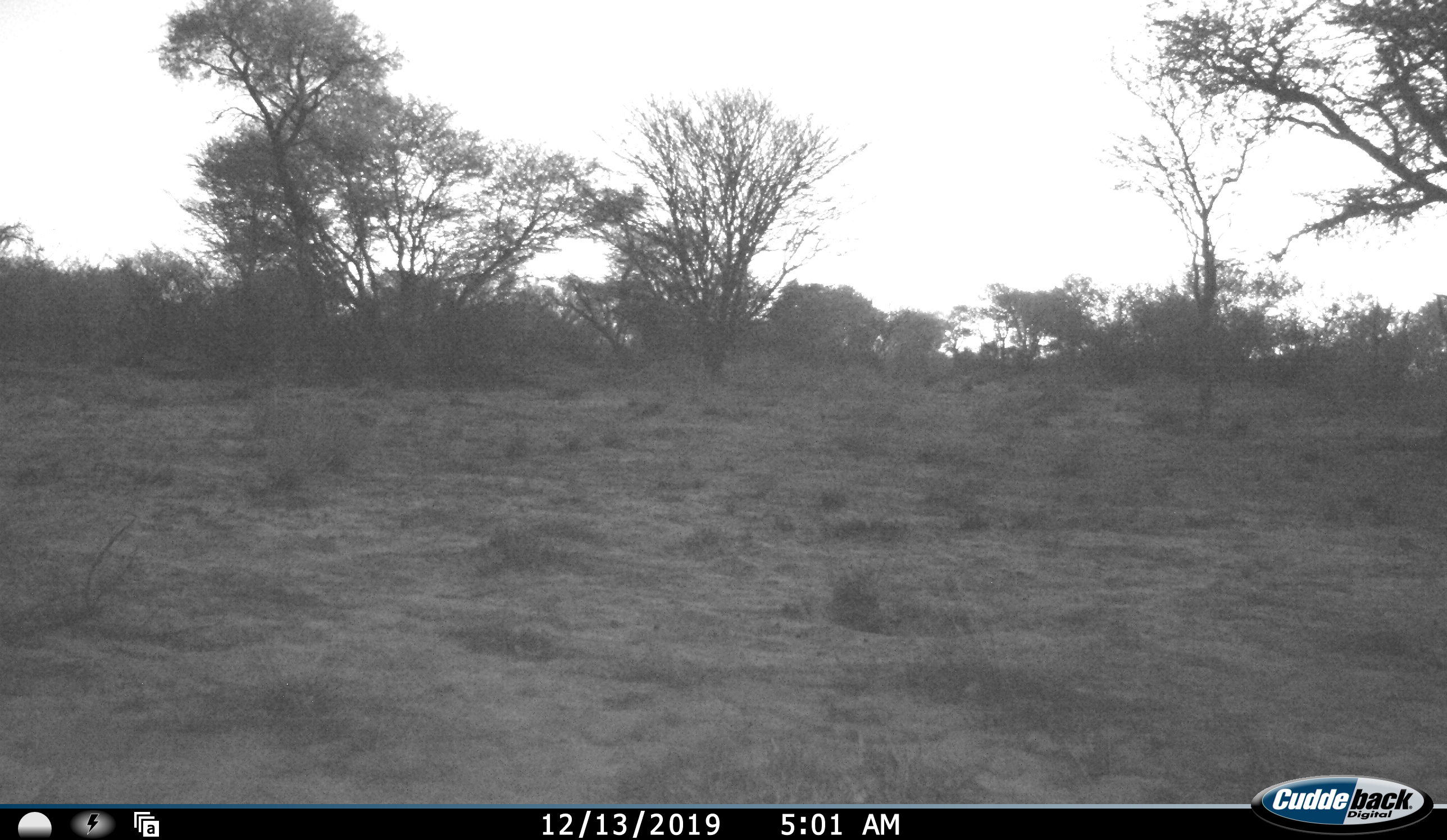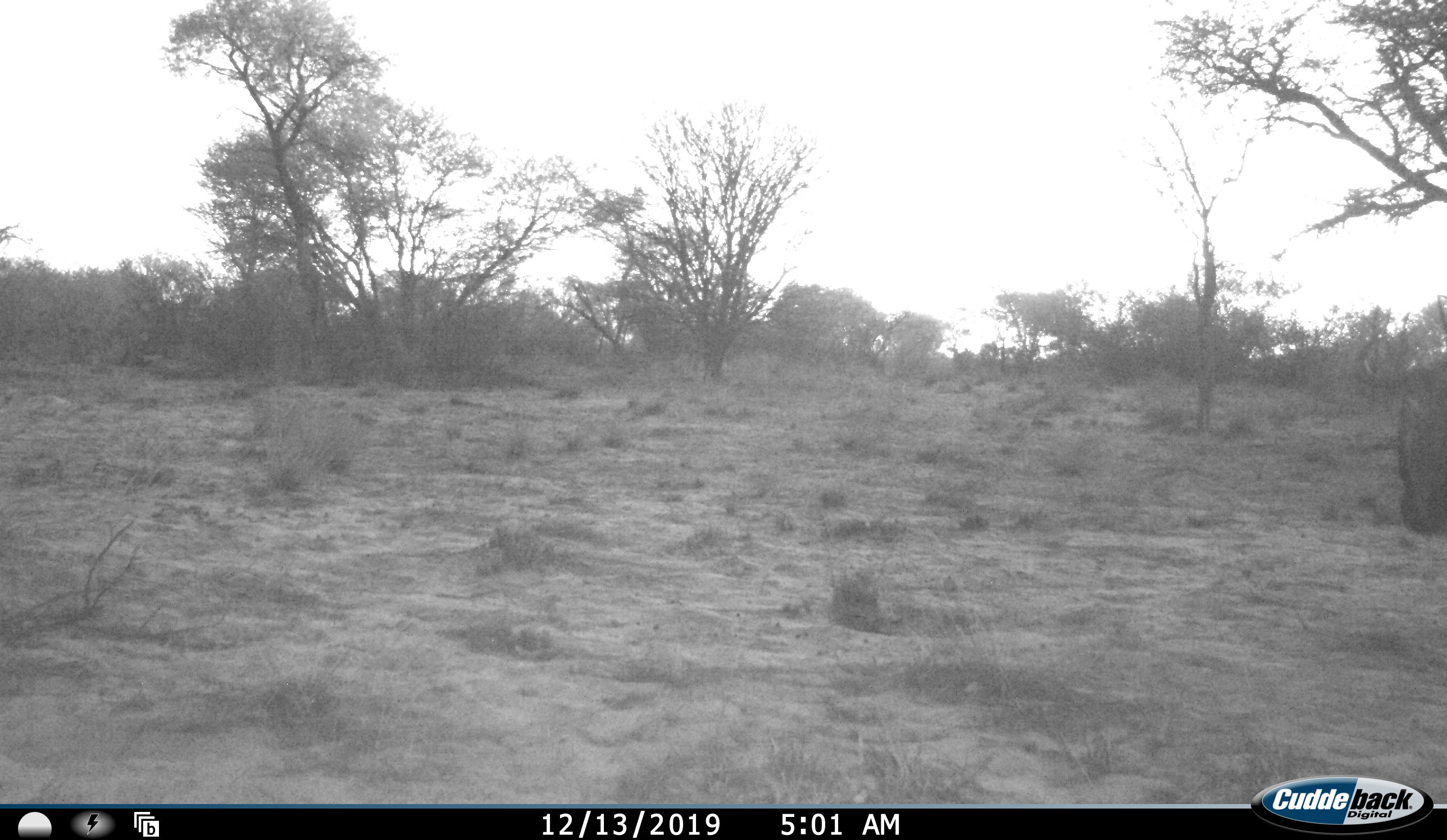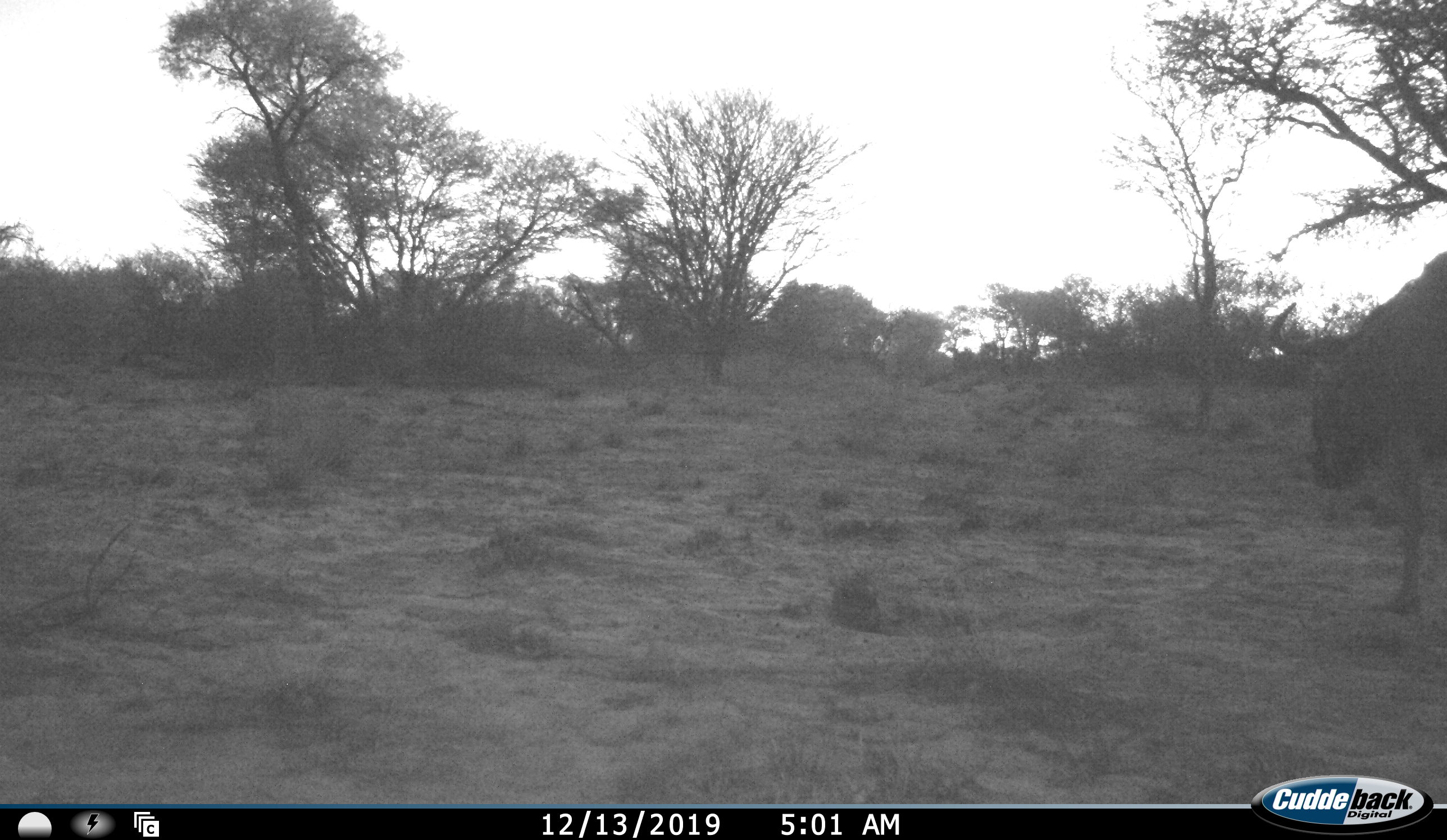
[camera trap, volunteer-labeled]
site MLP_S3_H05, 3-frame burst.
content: unidentified animal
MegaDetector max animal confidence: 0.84